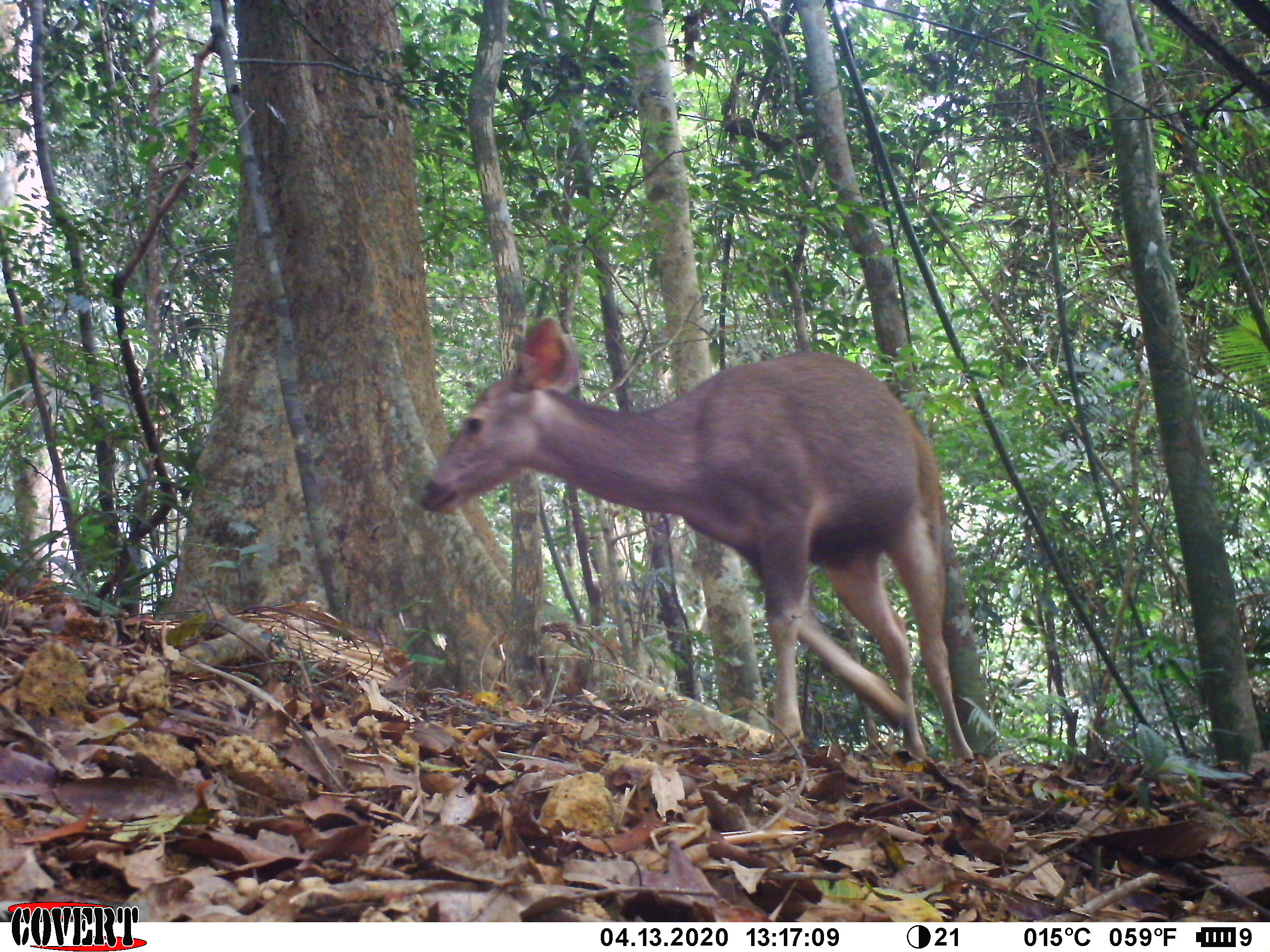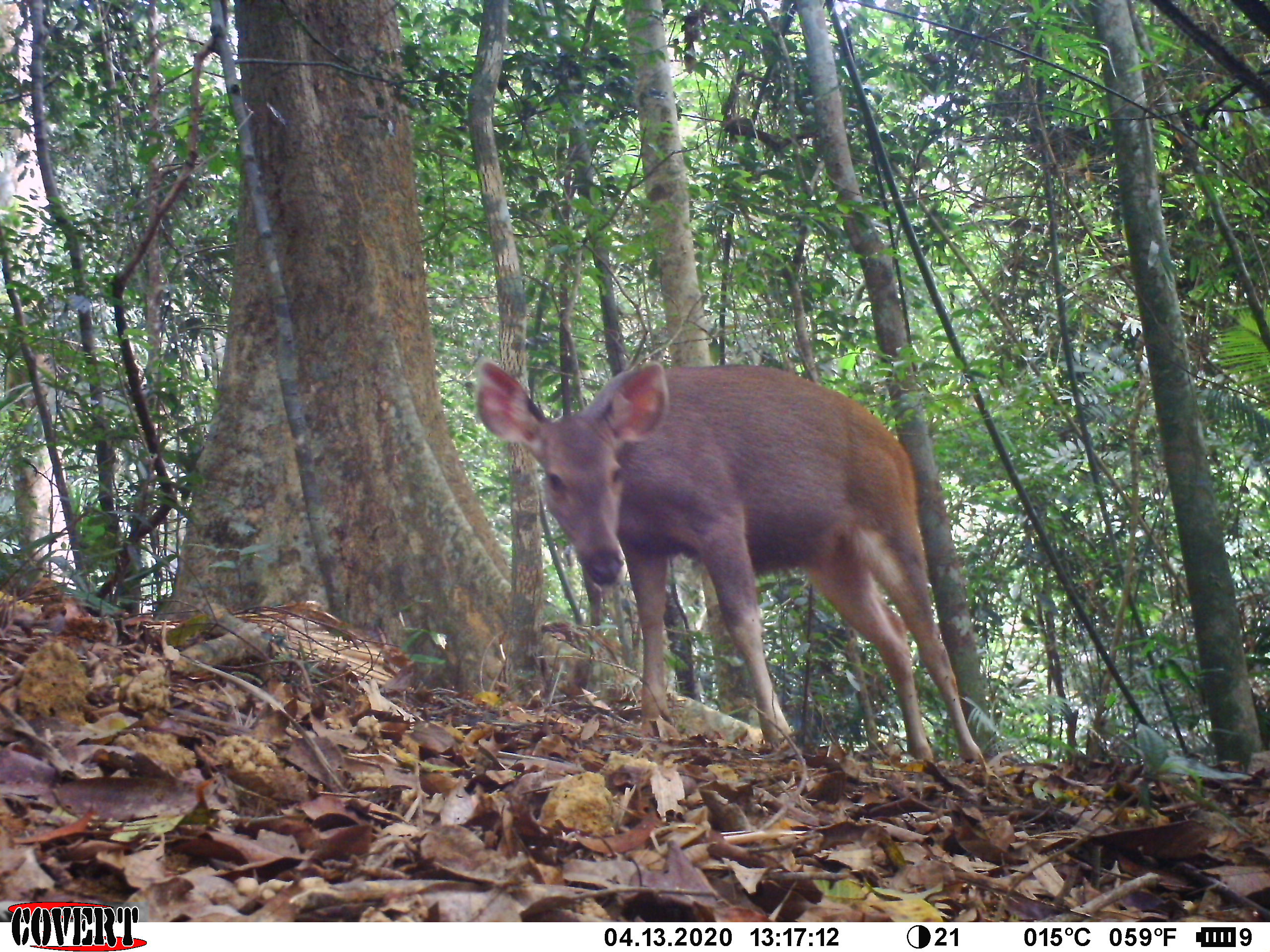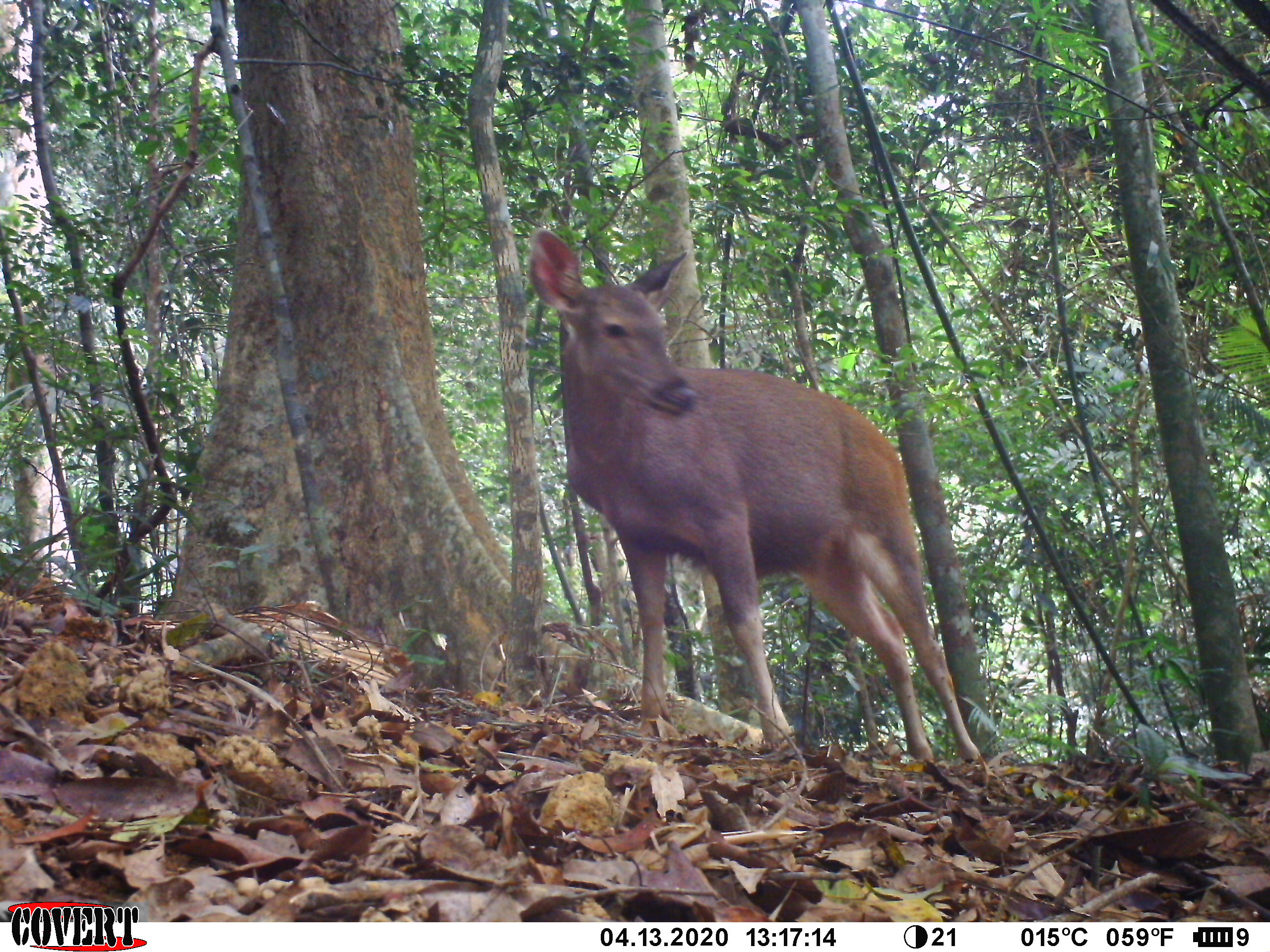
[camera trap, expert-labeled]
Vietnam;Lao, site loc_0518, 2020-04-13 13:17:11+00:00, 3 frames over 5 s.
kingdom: Animalia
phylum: Chordata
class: Mammalia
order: Artiodactyla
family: Cervidae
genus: Rusa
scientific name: Rusa unicolor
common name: sambar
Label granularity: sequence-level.